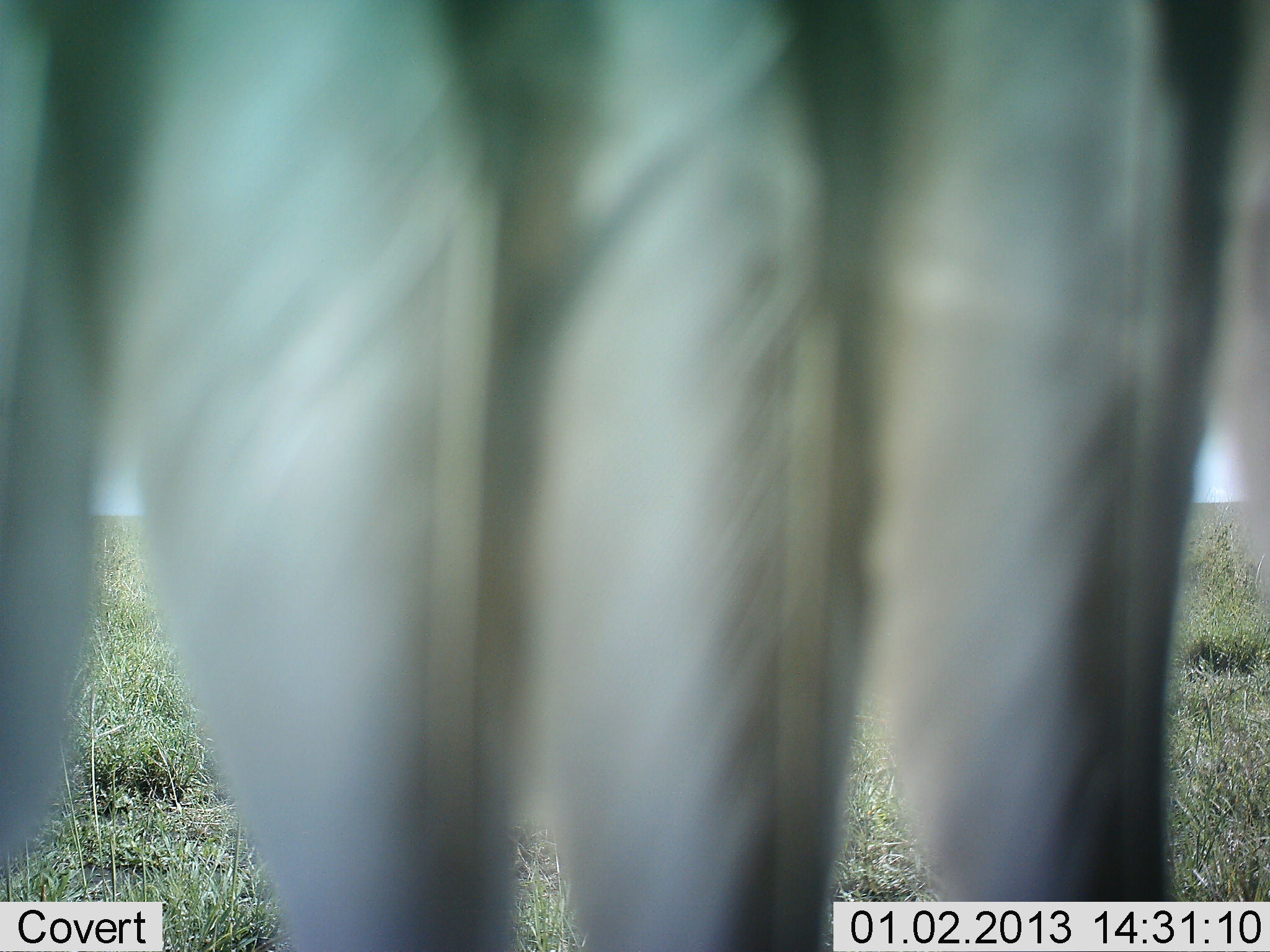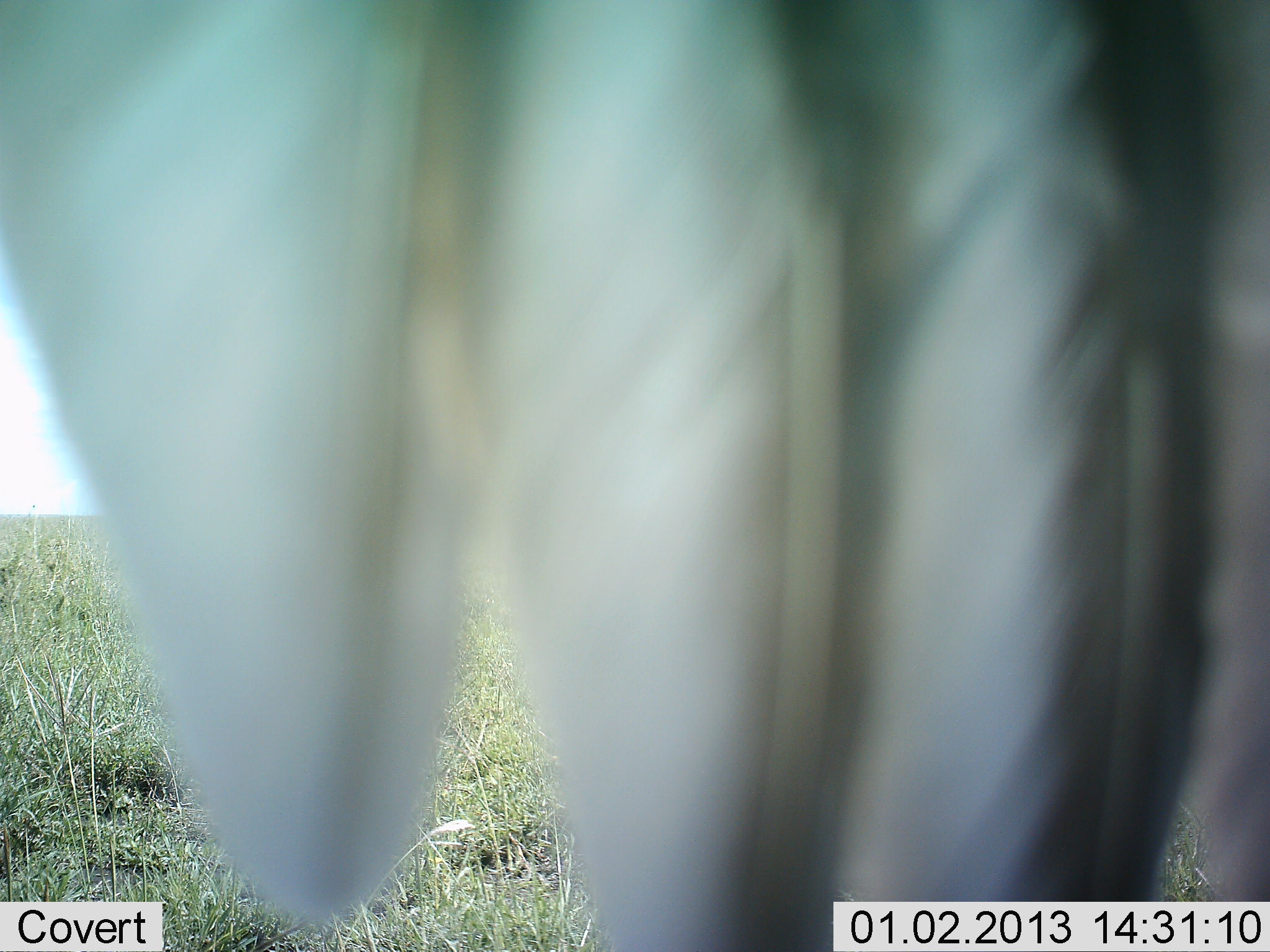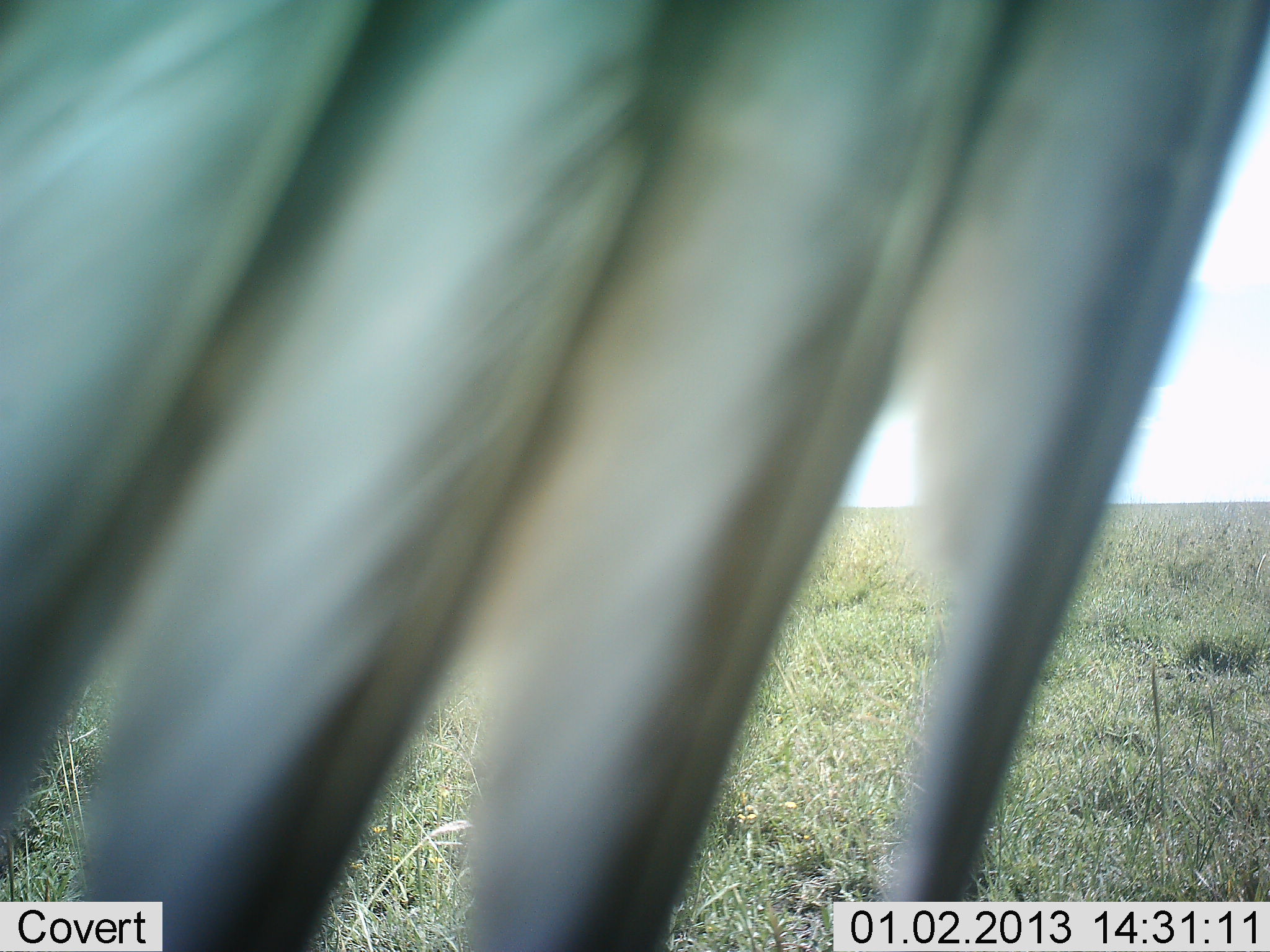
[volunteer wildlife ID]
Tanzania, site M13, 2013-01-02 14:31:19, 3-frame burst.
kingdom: Animalia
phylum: Chordata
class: Aves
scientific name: Aves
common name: bird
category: otherbird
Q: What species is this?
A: Otherbird (bird) (Aves).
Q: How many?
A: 1.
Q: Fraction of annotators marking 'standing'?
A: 65%.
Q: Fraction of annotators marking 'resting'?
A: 26%.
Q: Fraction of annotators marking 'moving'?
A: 13%.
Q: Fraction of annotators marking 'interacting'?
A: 9%.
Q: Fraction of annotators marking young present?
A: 0%.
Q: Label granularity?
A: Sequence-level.